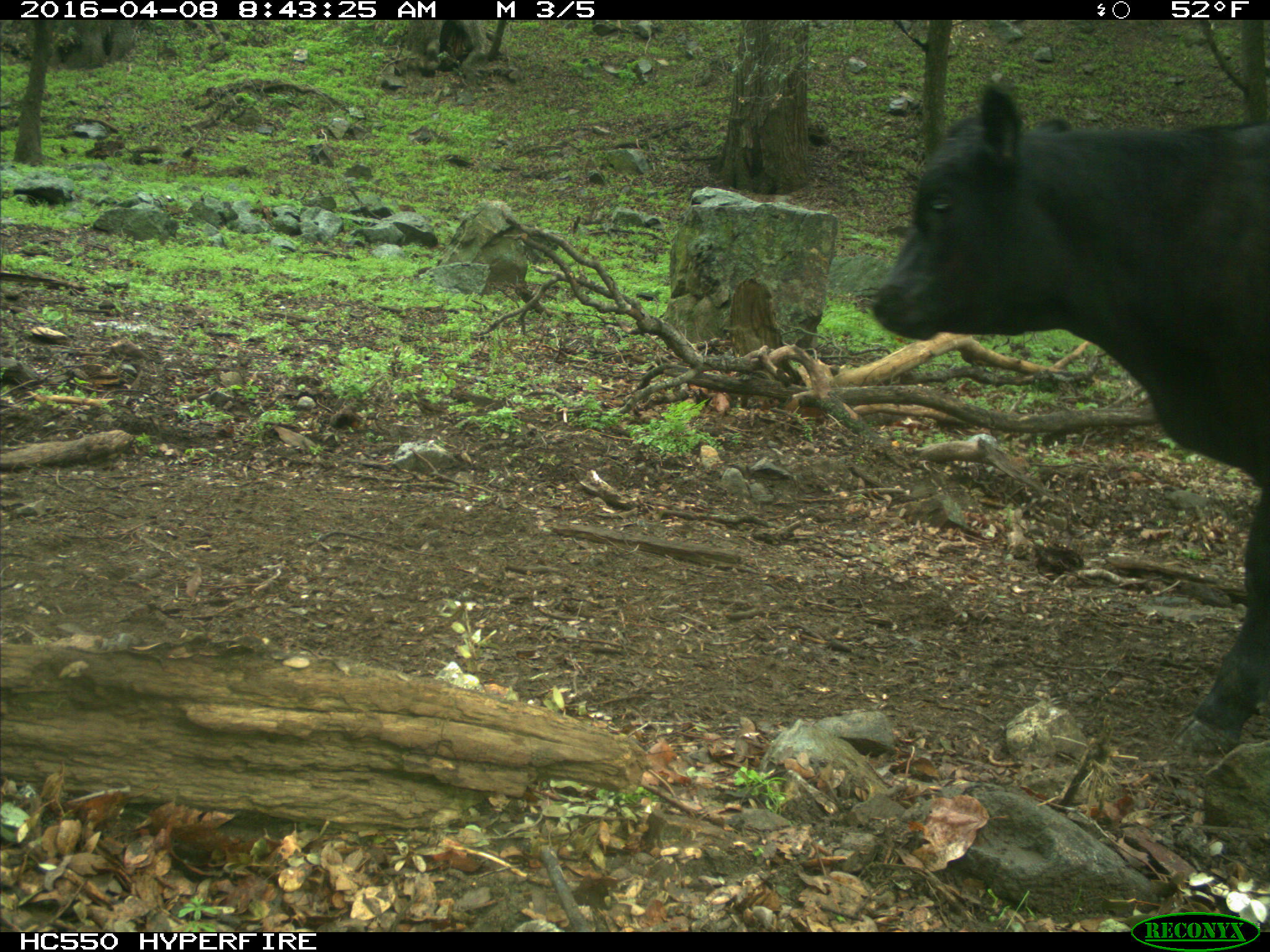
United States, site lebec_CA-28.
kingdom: Animalia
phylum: Chordata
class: Mammalia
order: Artiodactyla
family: Bovidae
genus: Bos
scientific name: Bos taurus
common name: domestic cow